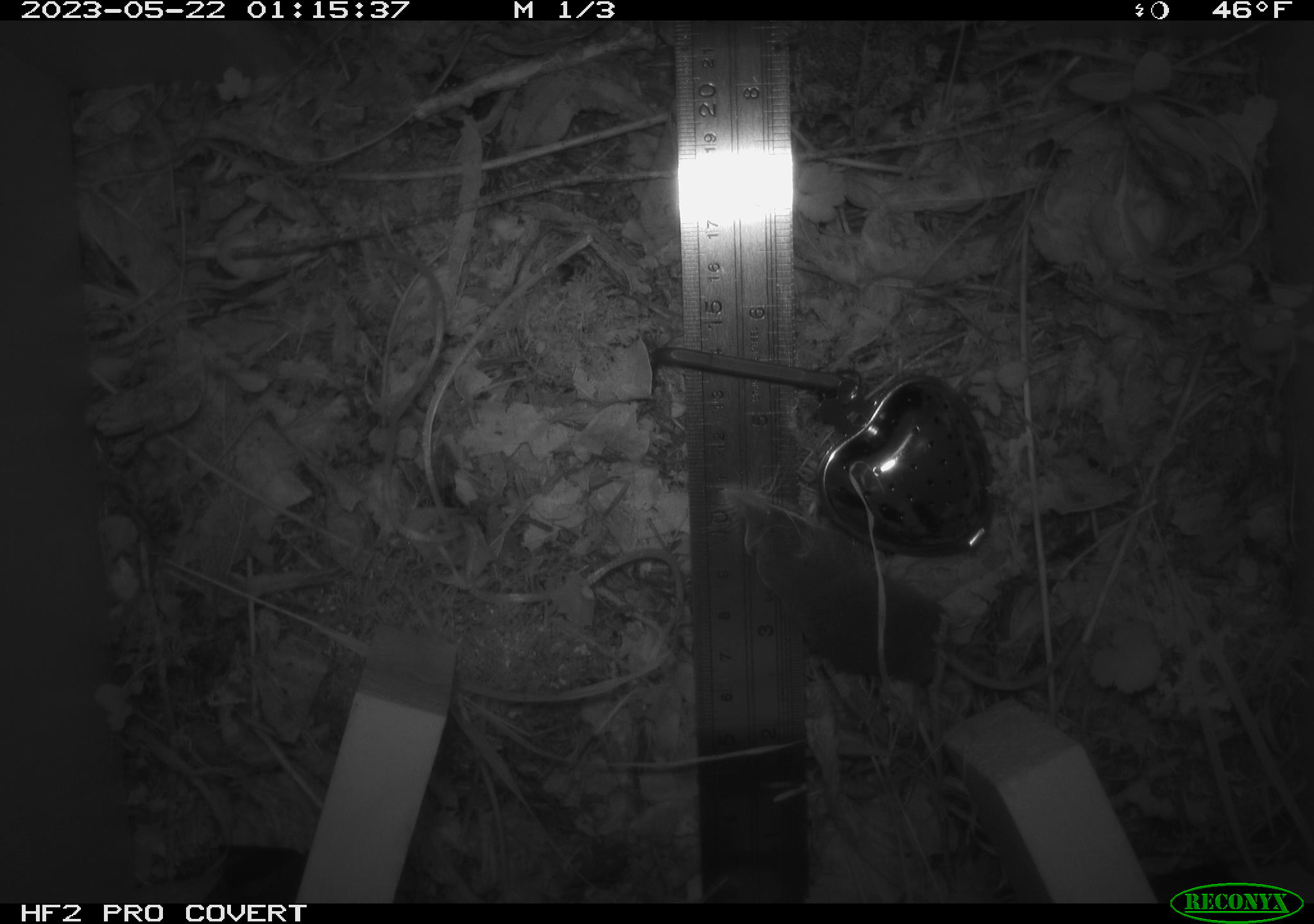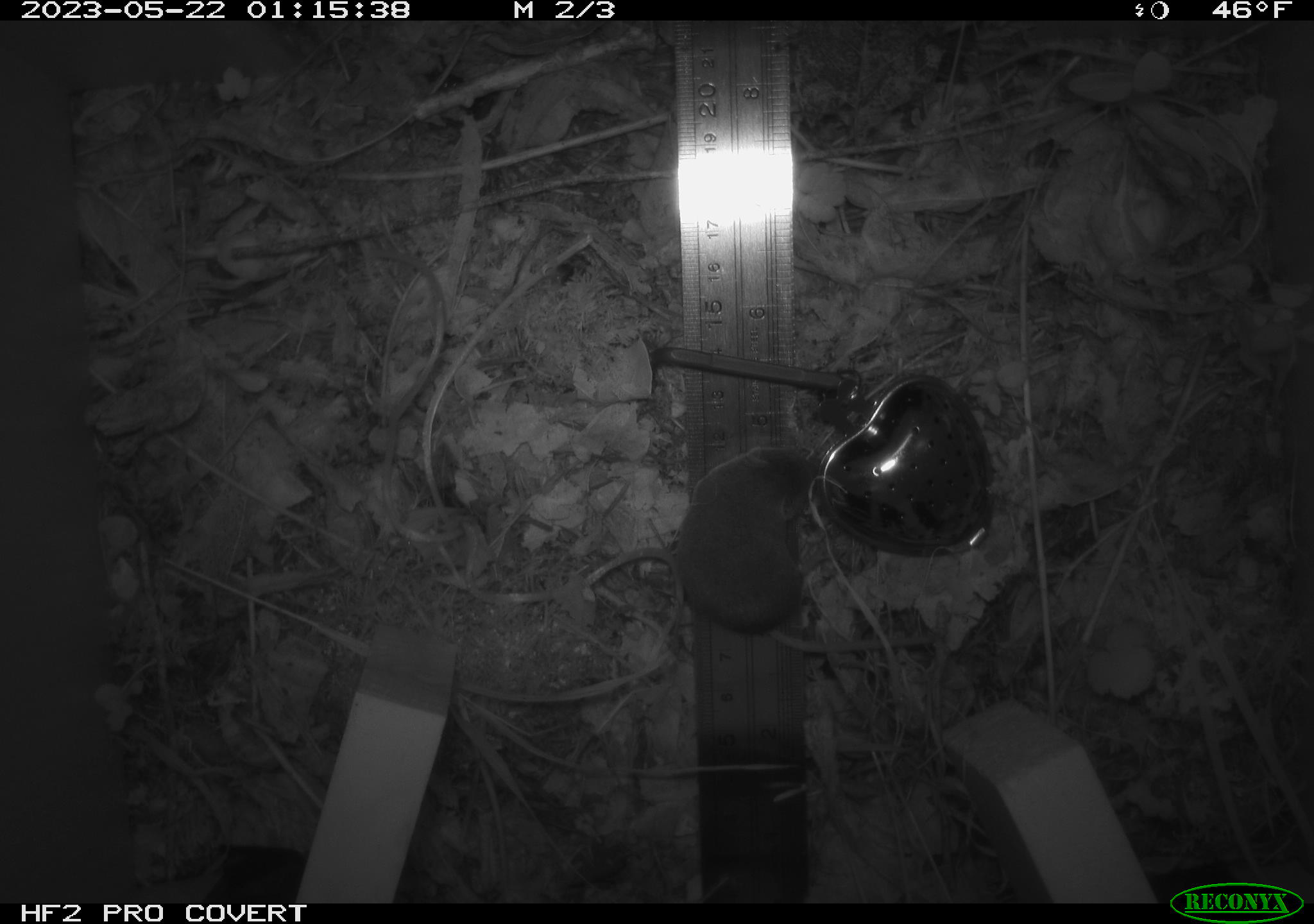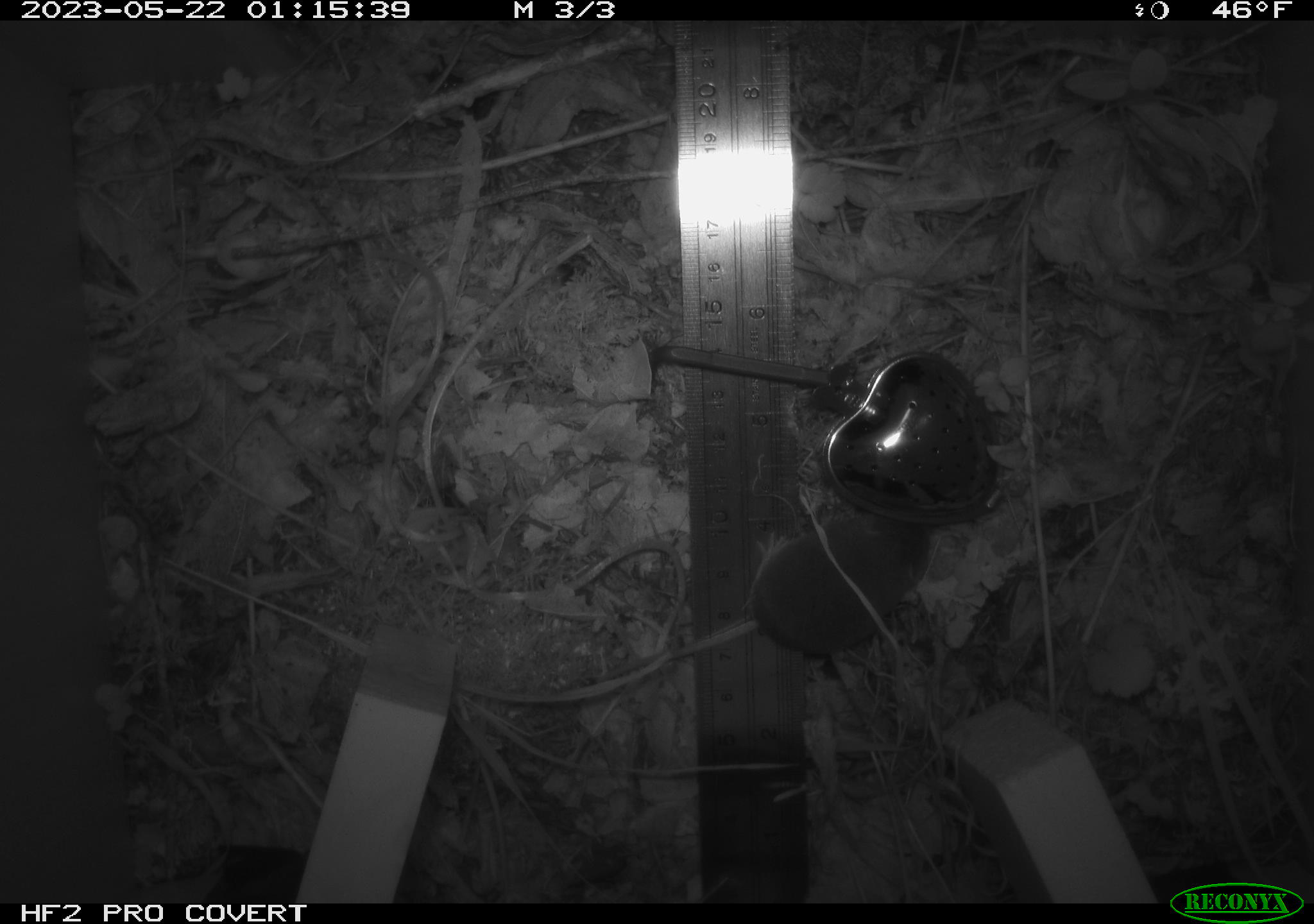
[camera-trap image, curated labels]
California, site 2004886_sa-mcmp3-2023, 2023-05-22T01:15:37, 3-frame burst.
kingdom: Animalia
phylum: Chordata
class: Mammalia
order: Eulipotyphla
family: Soricidae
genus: Sorex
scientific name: Sorex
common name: long-tailed shrew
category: sorex species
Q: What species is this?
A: Sorex species (long-tailed shrew) (Sorex).